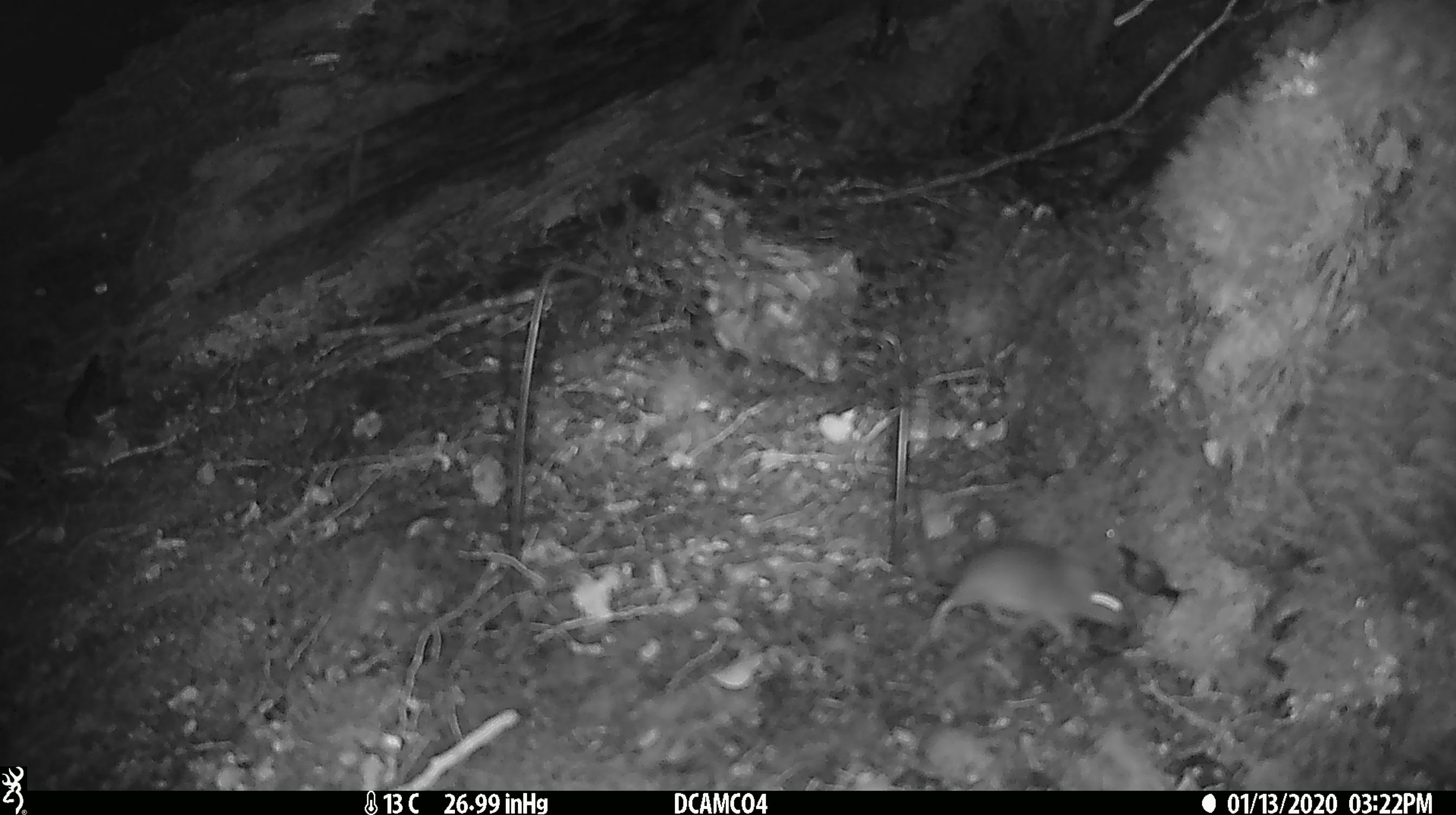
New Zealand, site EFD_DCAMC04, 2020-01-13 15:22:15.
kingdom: Animalia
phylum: Chordata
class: Mammalia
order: Rodentia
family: Muridae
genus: Mus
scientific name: Mus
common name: mouse